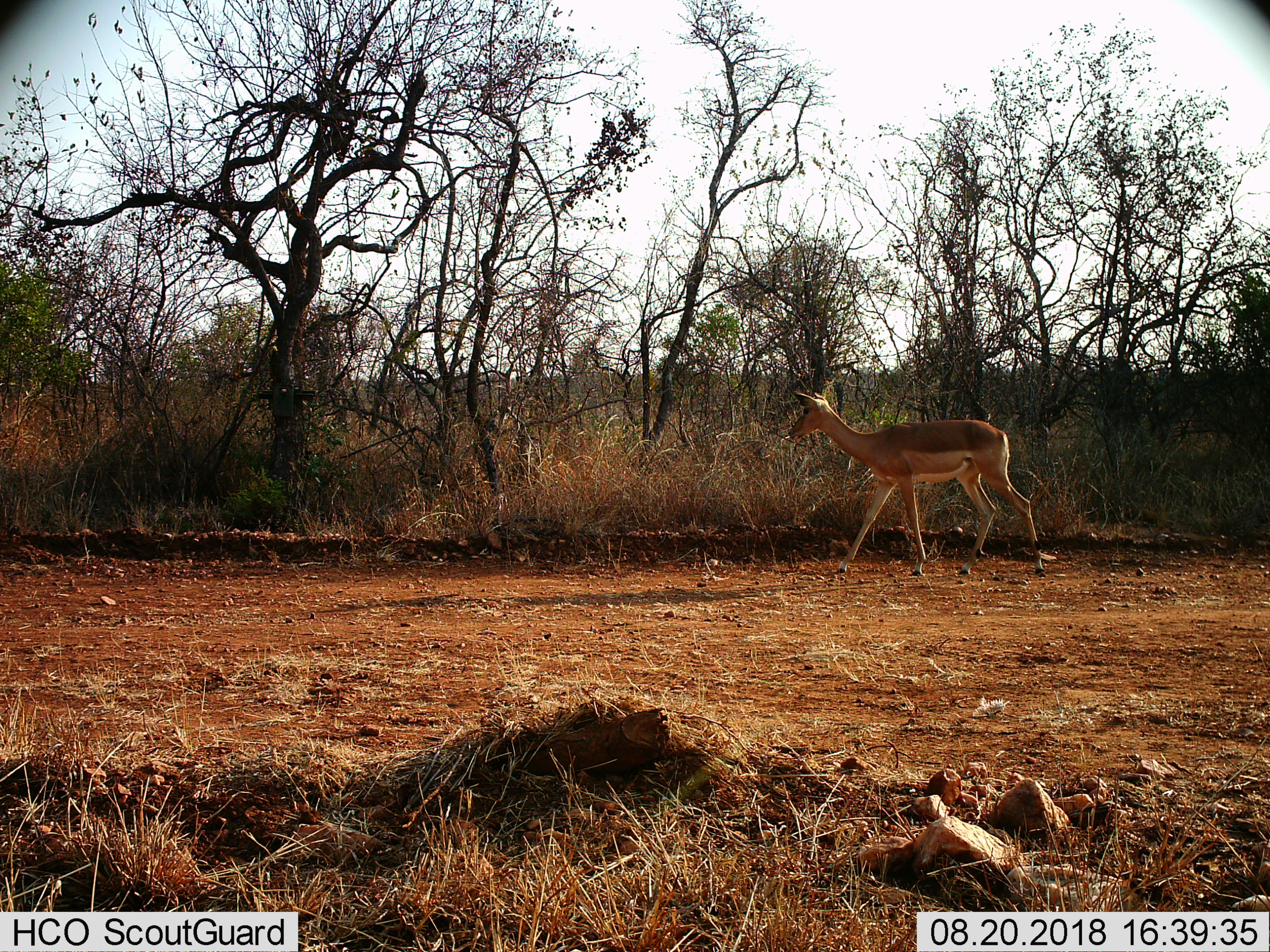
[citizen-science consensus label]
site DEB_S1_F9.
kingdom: Animalia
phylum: Chordata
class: Mammalia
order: Artiodactyla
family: Bovidae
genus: Aepyceros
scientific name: Aepyceros melampus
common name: impala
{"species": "impala (Aepyceros melampus)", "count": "1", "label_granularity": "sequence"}